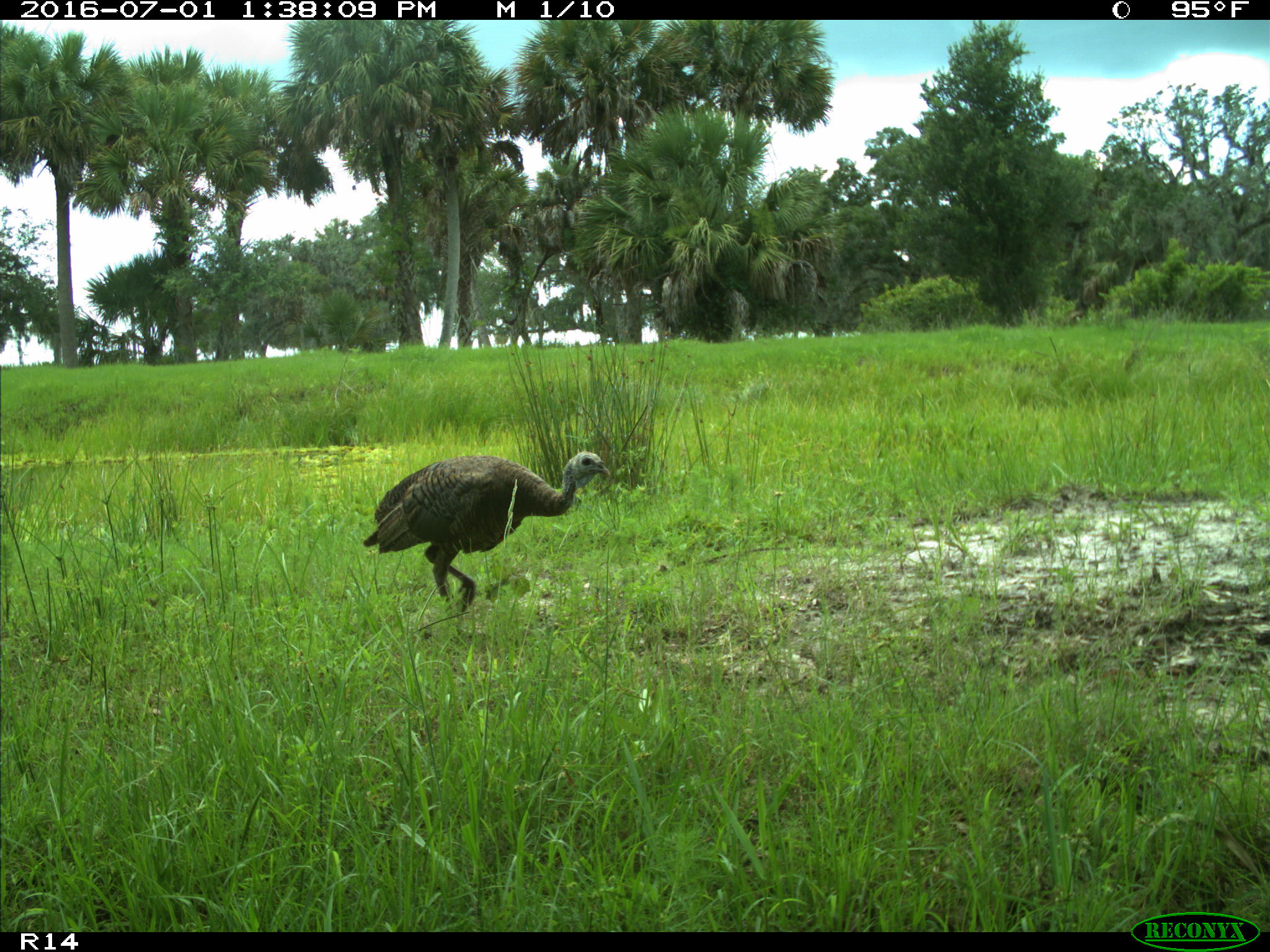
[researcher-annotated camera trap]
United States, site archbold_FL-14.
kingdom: Animalia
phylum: Chordata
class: Aves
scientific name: Aves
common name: birds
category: unidentified bird